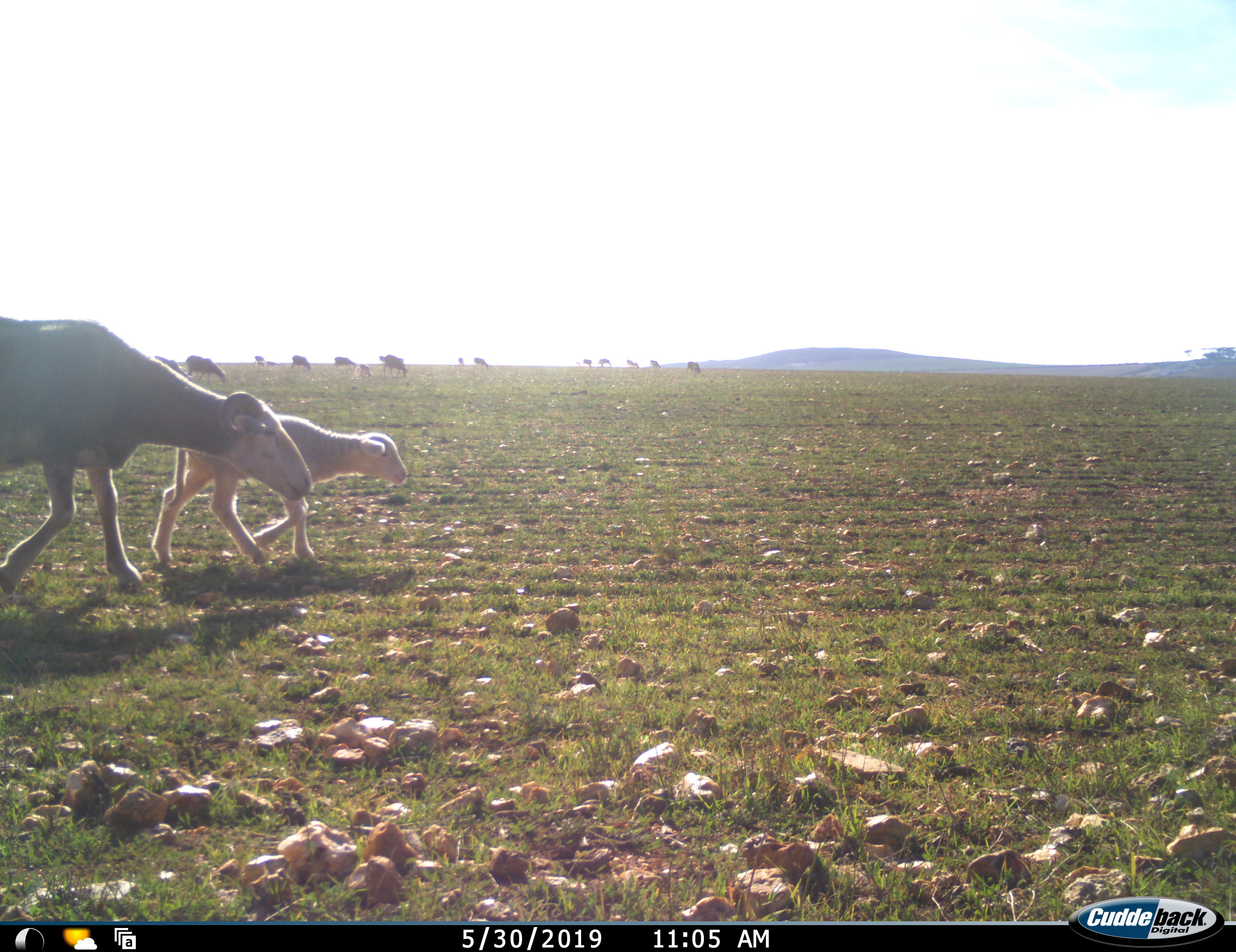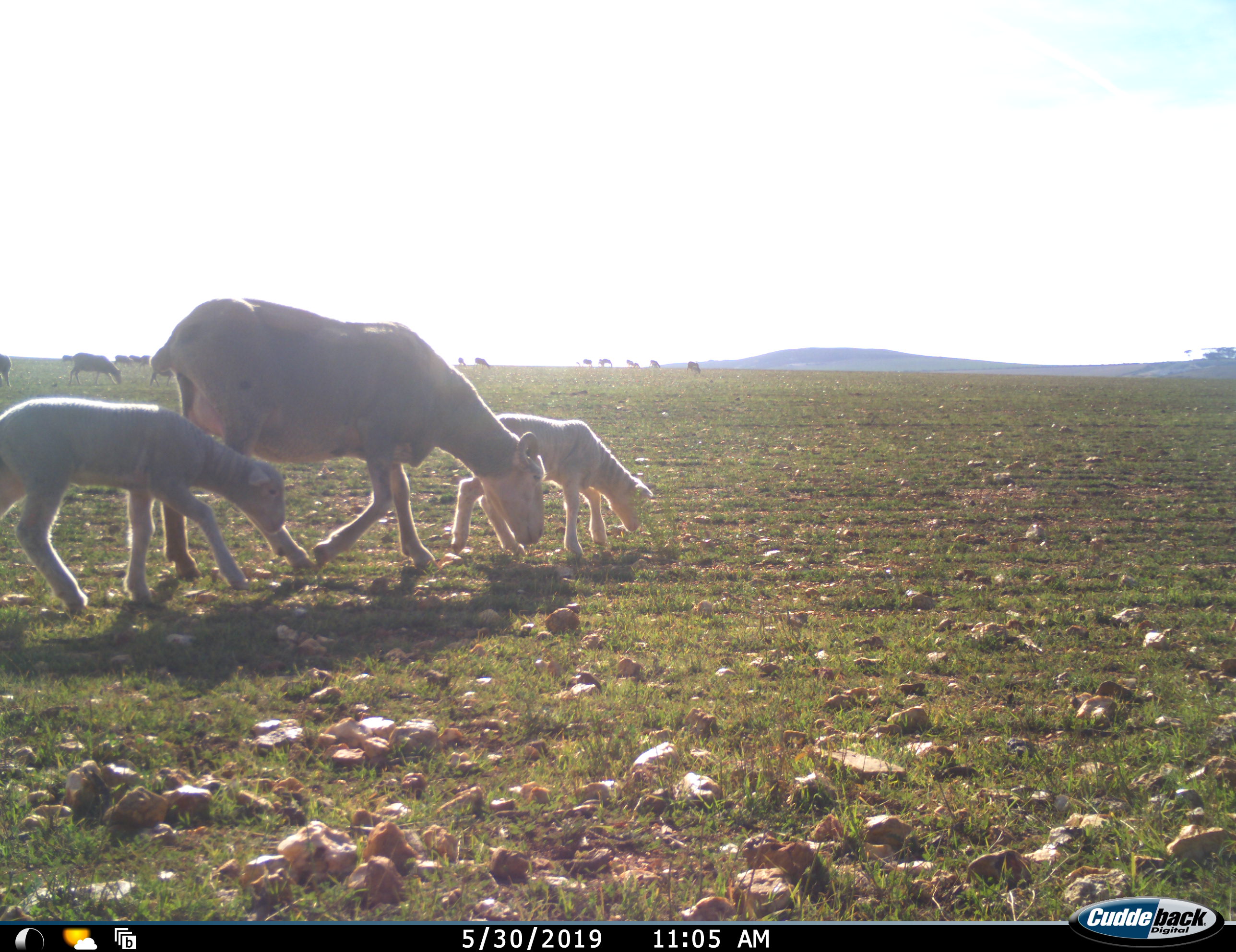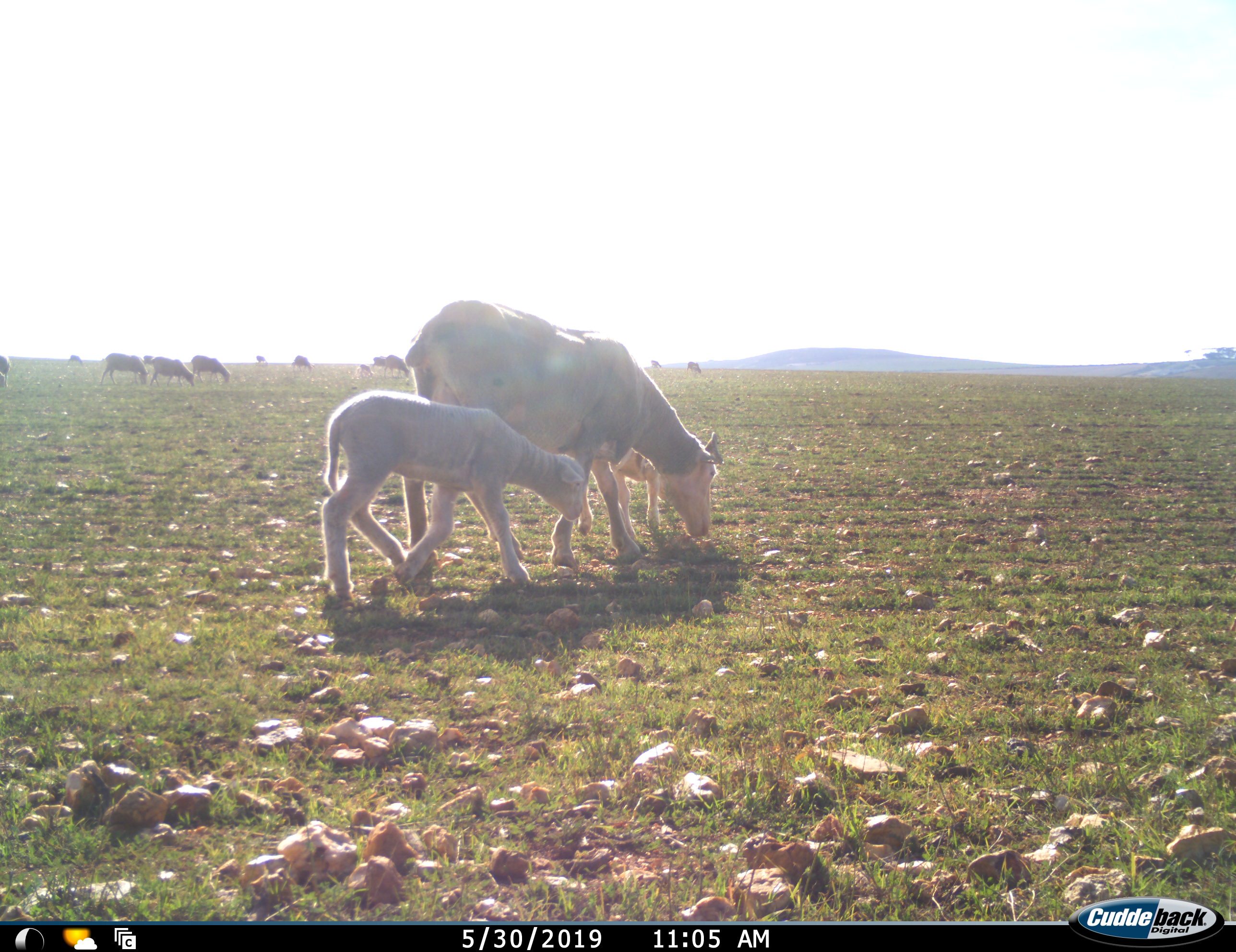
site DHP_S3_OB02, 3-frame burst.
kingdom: Animalia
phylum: Chordata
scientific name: Vertebrata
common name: domestic animal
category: domesticanimal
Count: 11-50.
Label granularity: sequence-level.